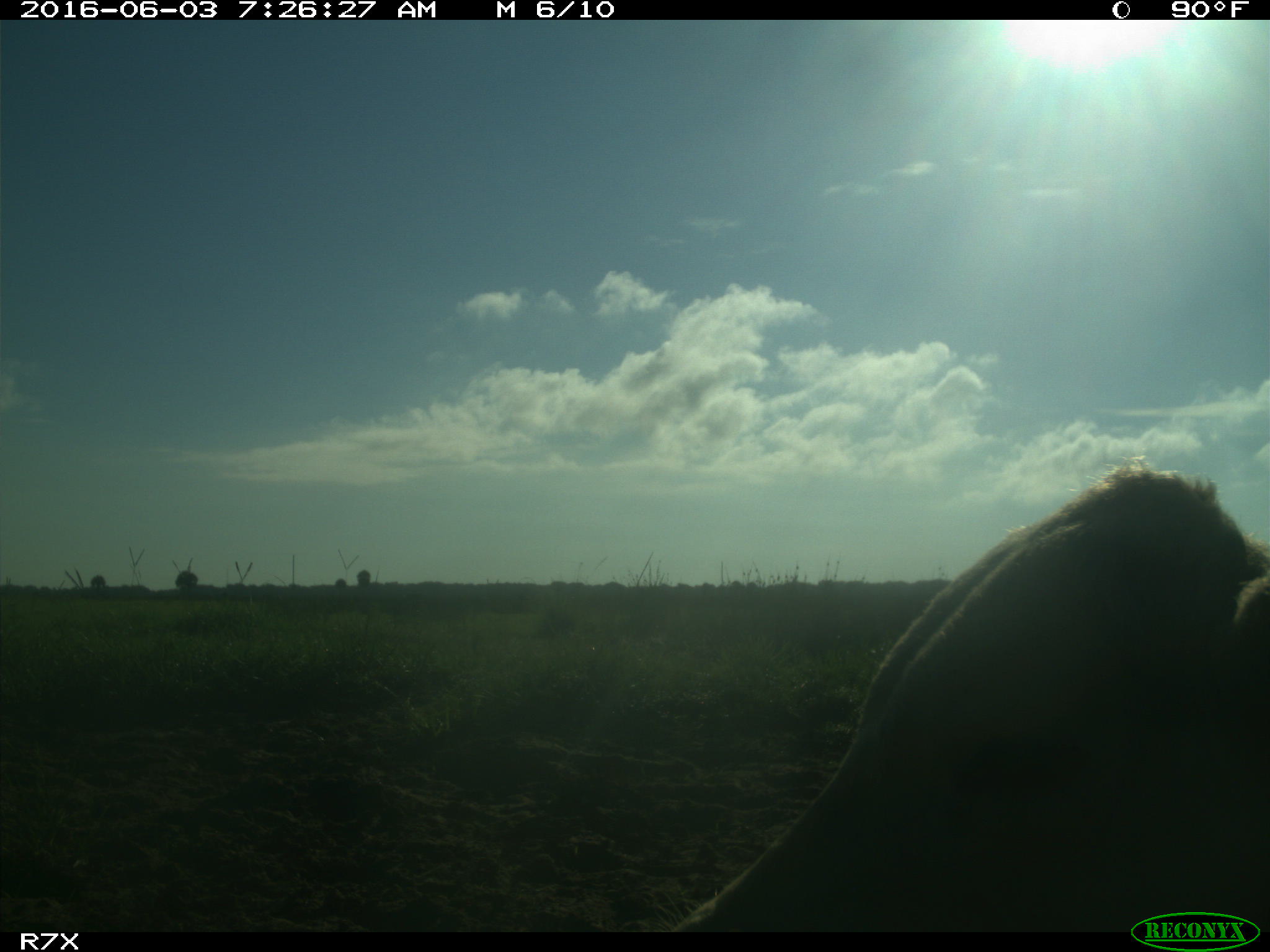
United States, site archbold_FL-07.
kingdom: Animalia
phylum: Chordata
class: Mammalia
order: Artiodactyla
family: Bovidae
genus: Bos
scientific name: Bos taurus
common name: domestic cow